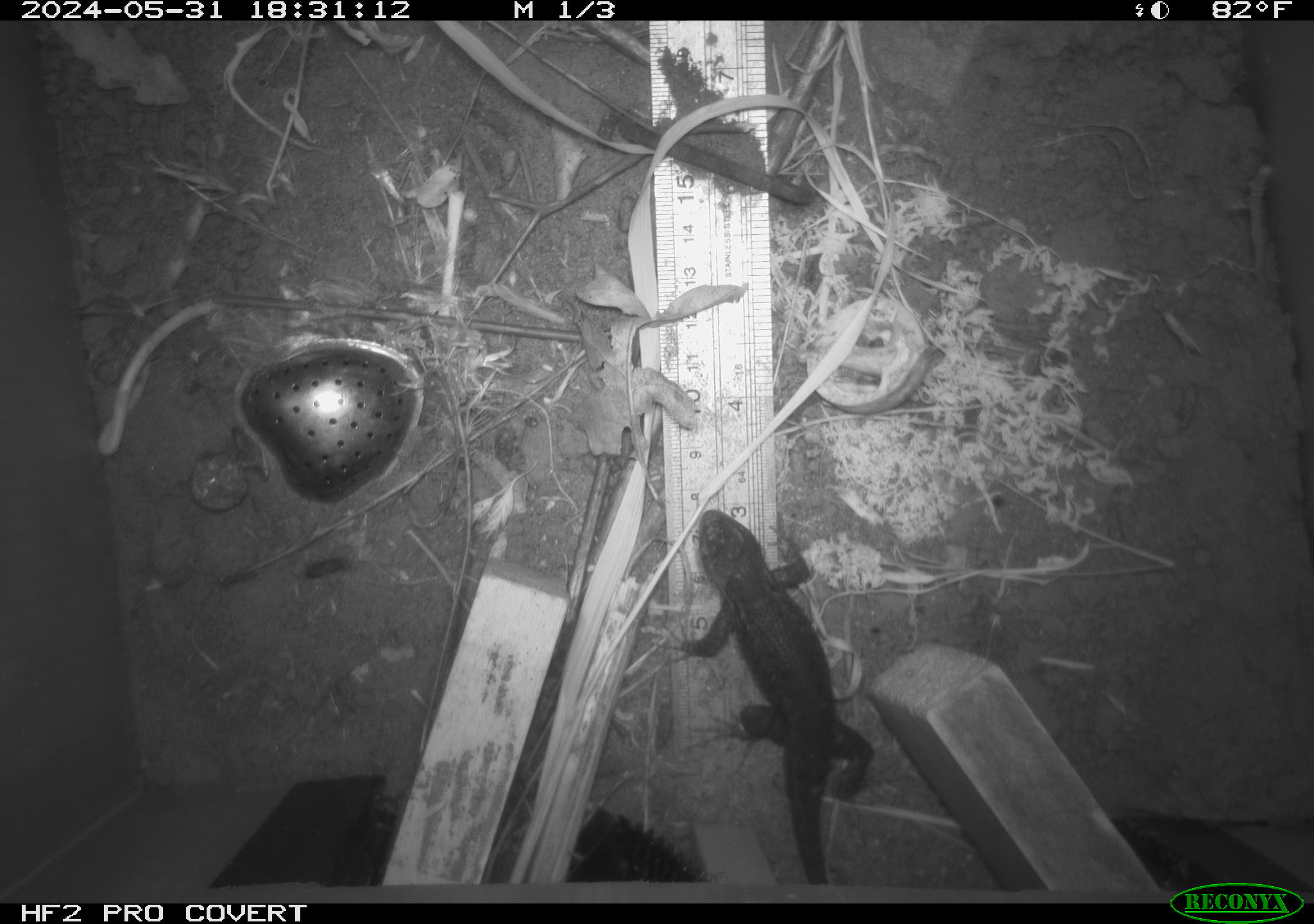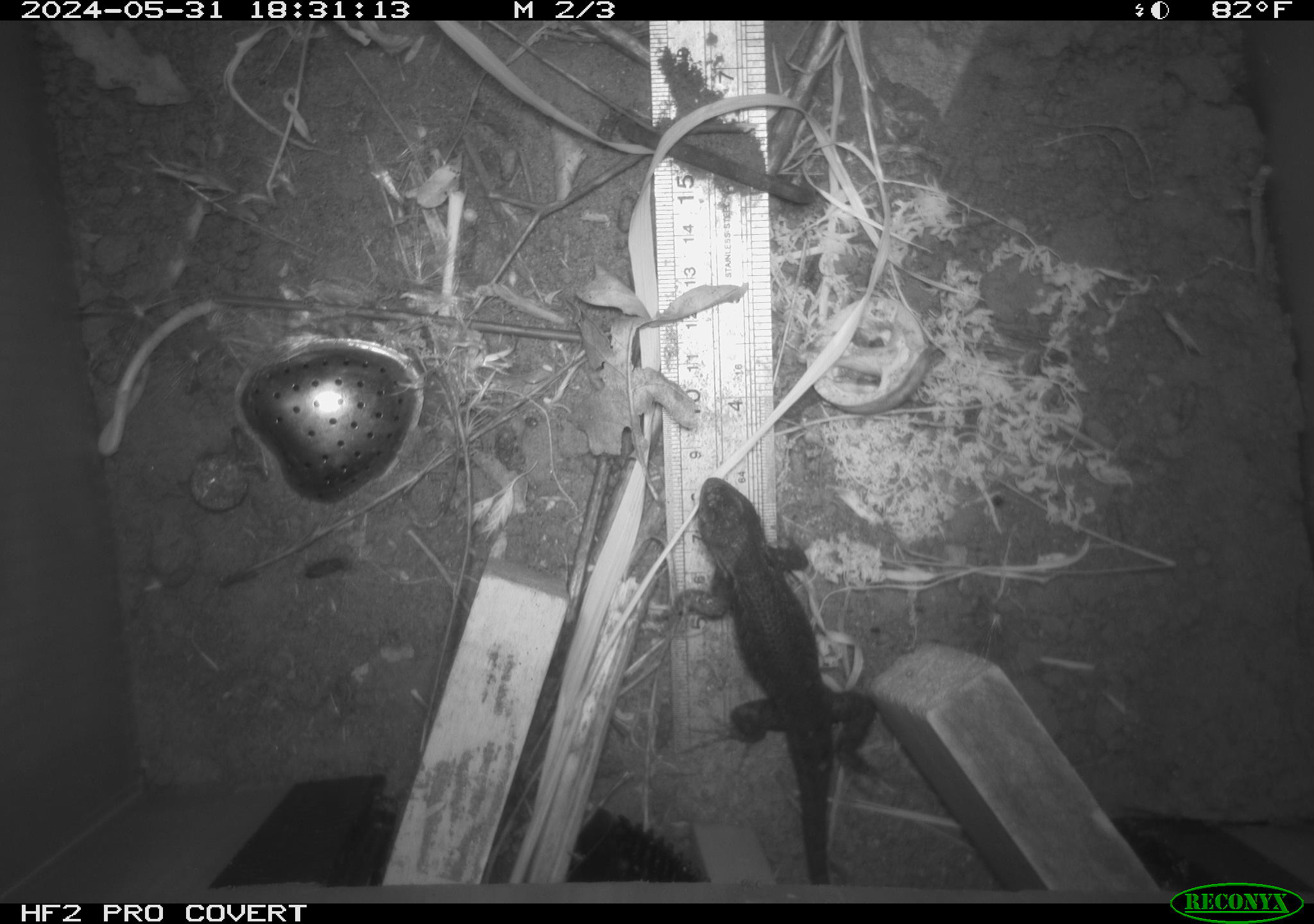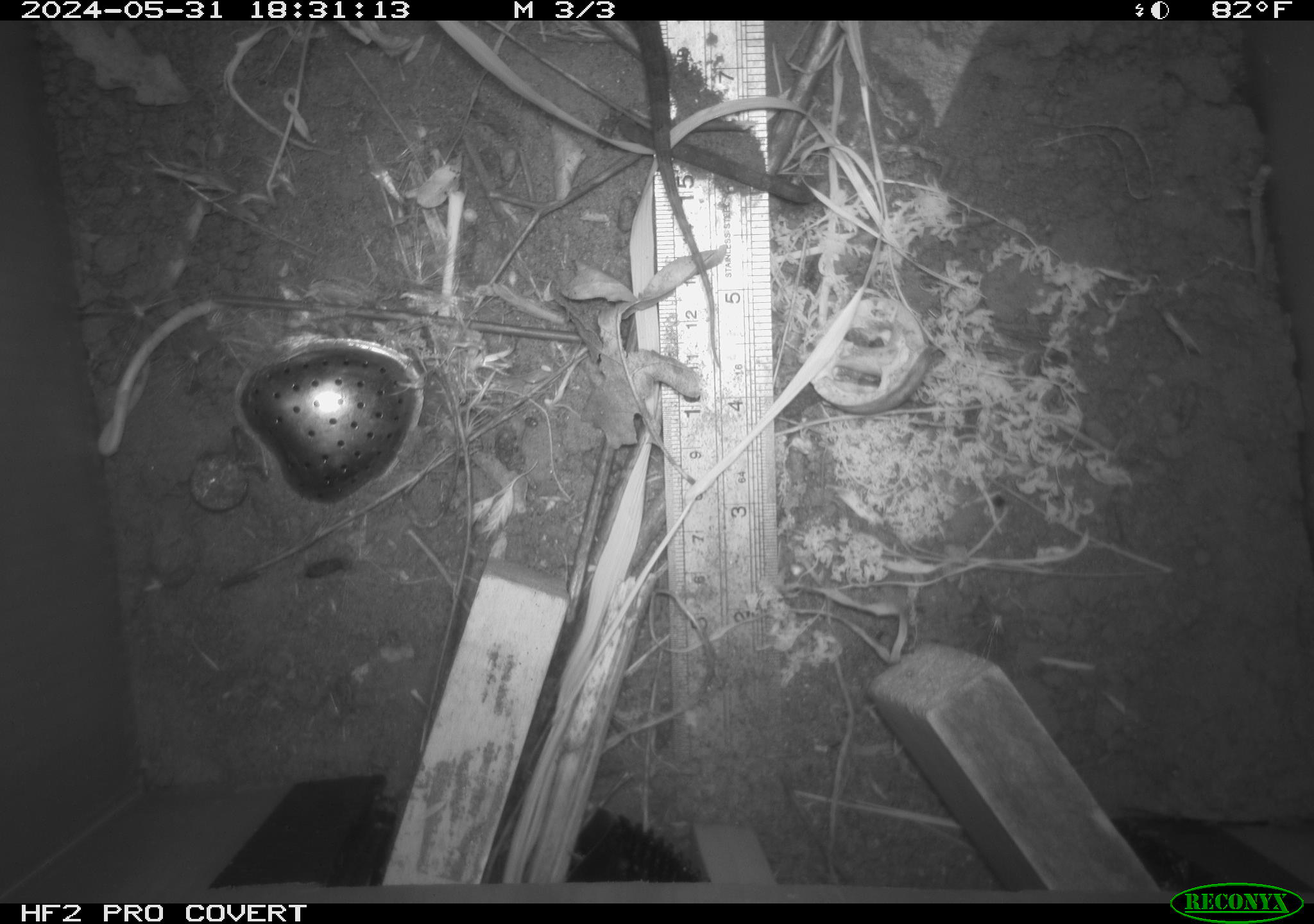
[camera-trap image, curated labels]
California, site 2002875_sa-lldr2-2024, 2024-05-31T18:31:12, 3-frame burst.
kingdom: Animalia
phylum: Chordata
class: Reptilia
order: Squamata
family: Phrynosomatidae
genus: Sceloporus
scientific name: Sceloporus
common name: spiny lizards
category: sceloporus species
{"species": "sceloporus species (spiny lizards) (Sceloporus)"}